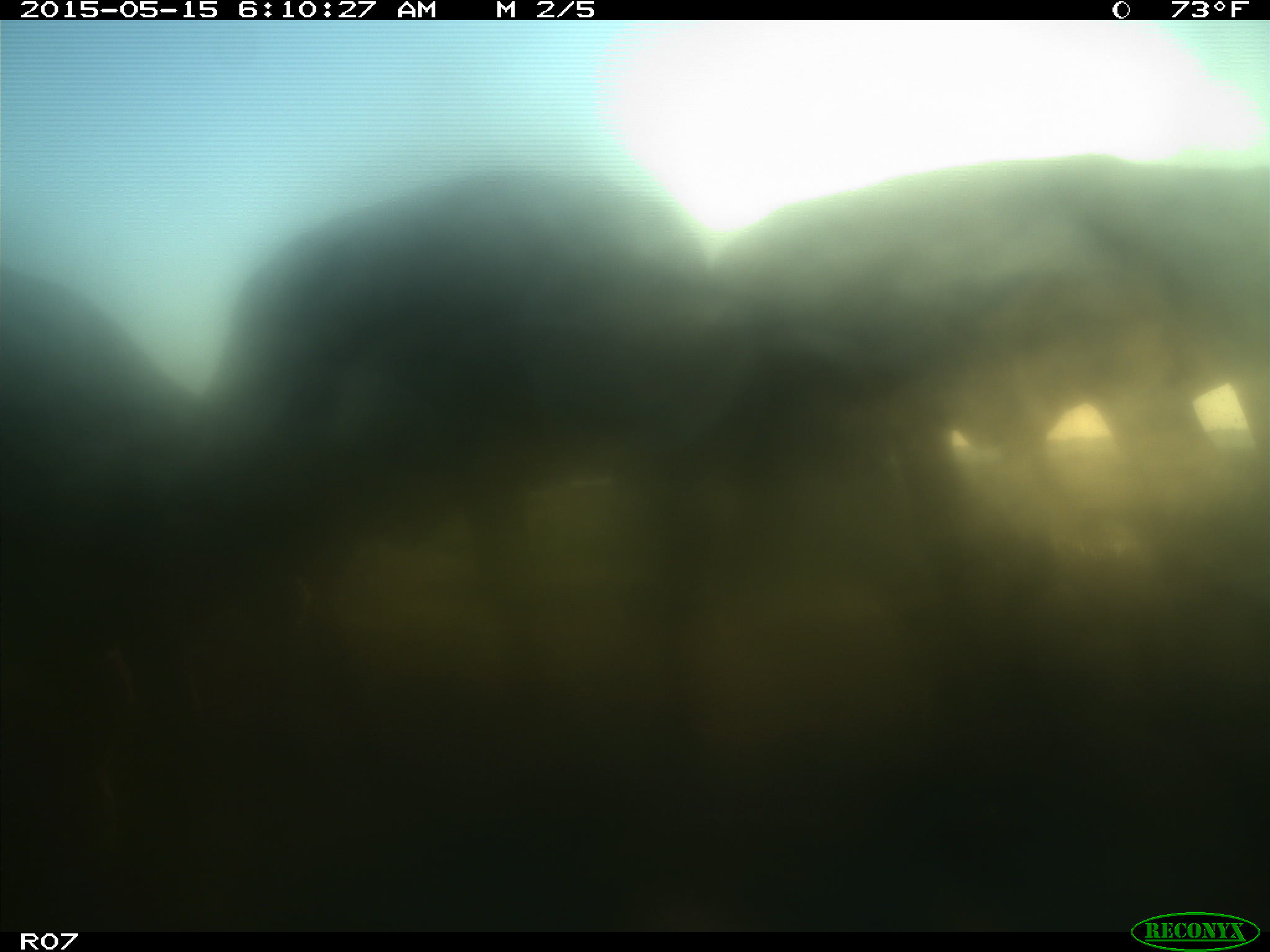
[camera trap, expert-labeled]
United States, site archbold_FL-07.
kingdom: Animalia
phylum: Chordata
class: Mammalia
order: Artiodactyla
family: Bovidae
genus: Bos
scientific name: Bos taurus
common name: domestic cow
Bos taurus (domestic cow).